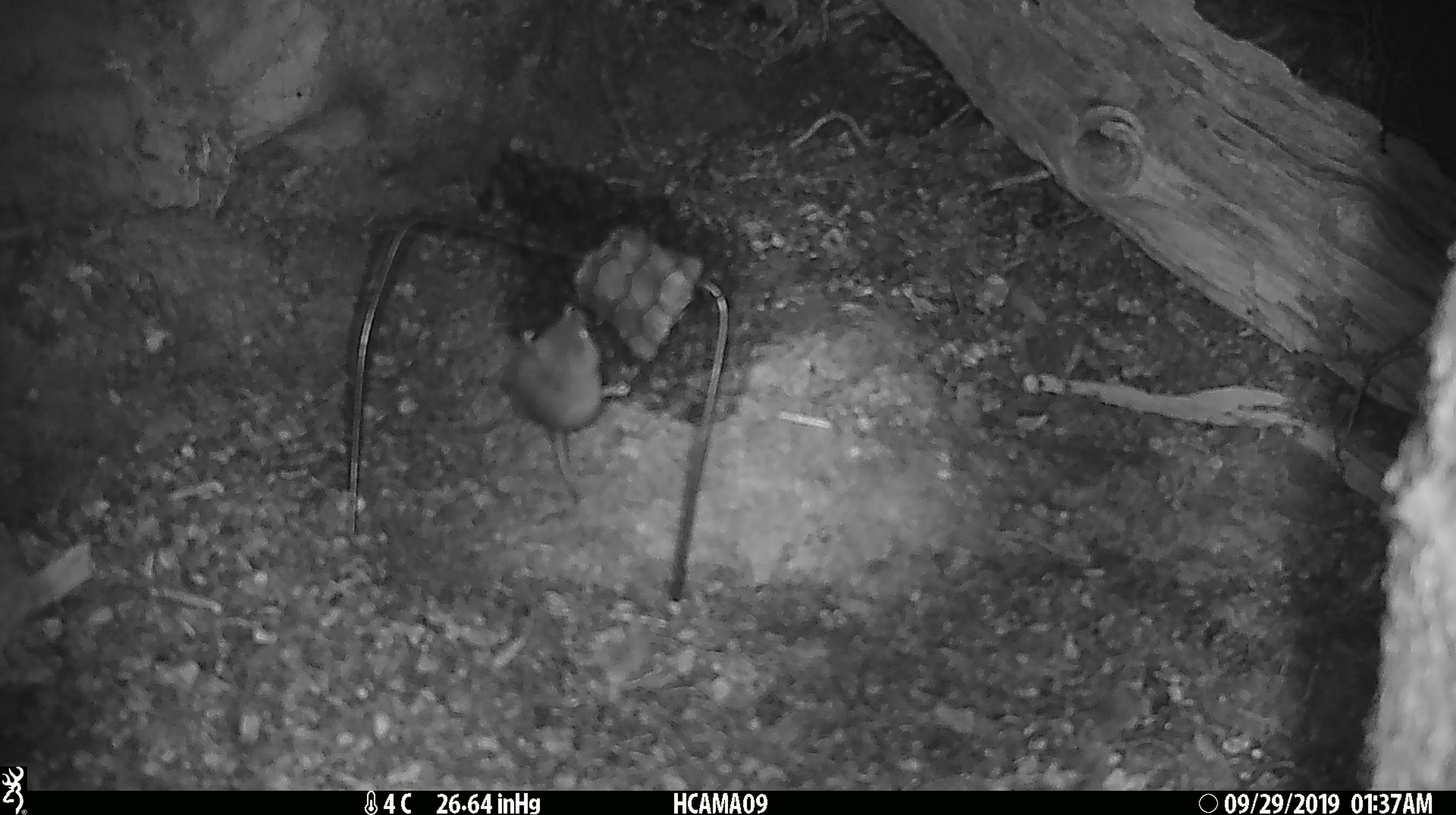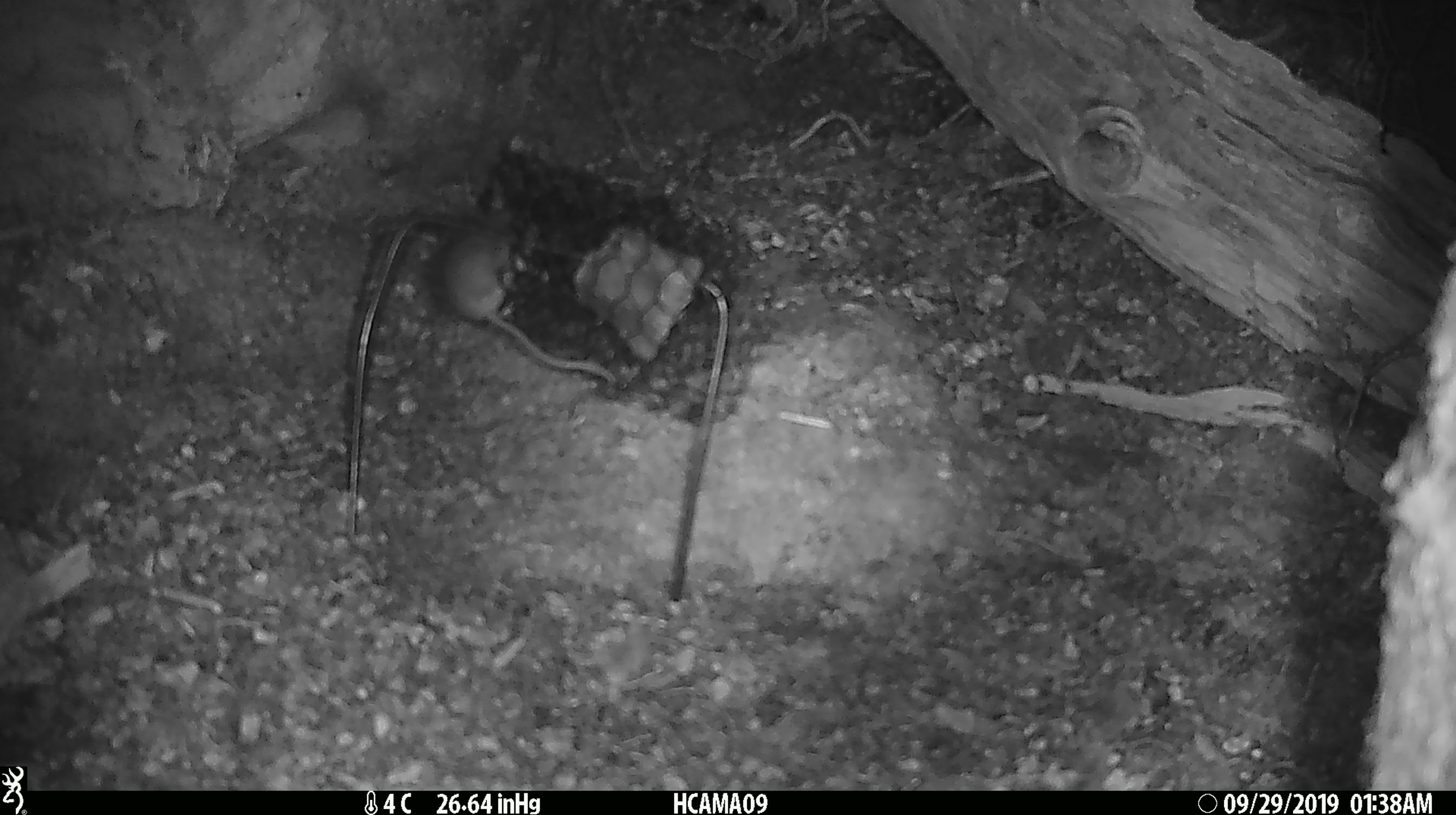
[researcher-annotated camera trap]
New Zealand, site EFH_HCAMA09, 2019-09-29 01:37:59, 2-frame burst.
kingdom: Animalia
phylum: Chordata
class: Mammalia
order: Rodentia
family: Muridae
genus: Mus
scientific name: Mus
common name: mouse